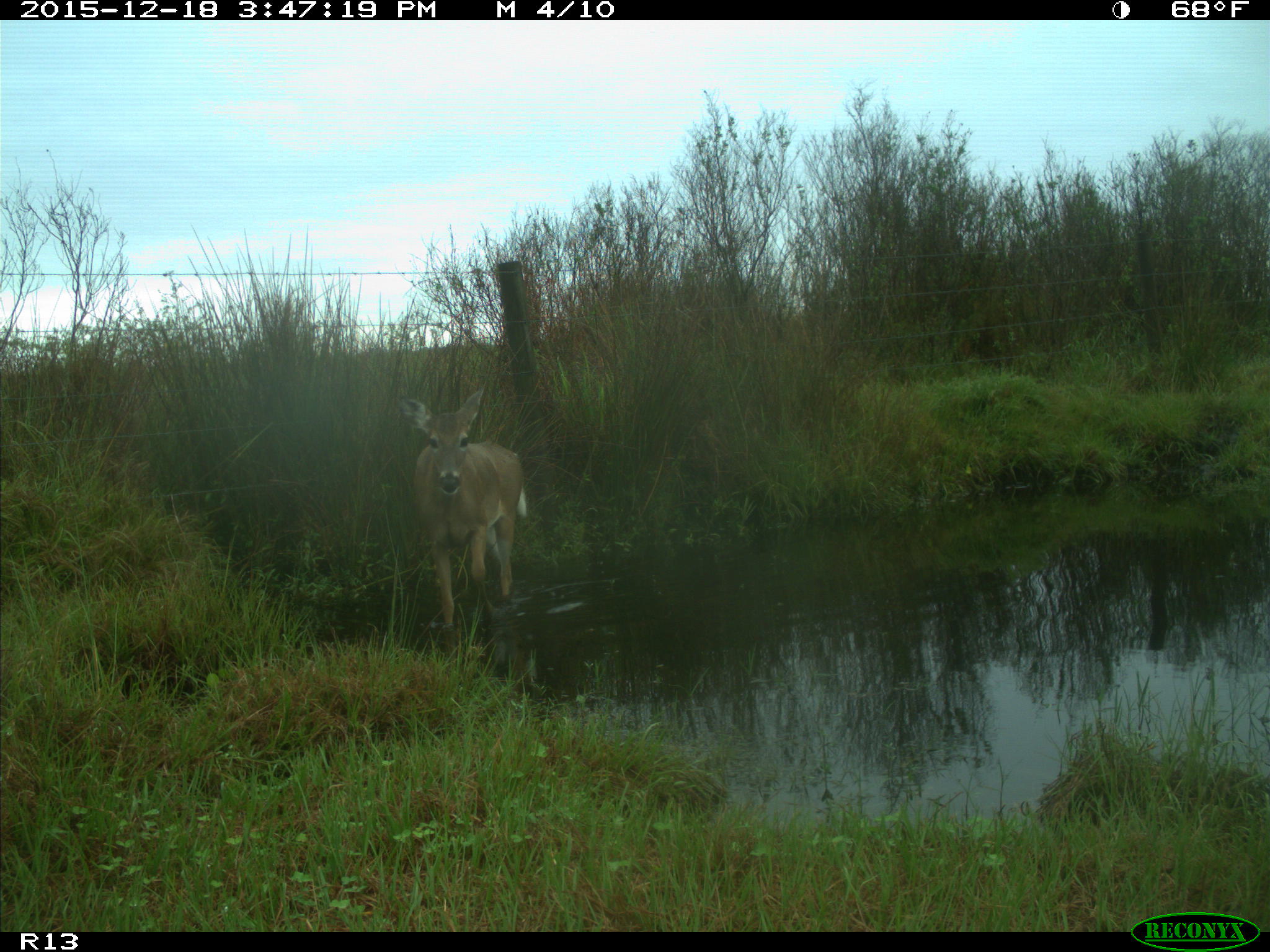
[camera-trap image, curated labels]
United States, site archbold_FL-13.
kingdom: Animalia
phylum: Chordata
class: Mammalia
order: Artiodactyla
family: Cervidae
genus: Odocoileus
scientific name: Odocoileus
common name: deer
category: unidentified deer